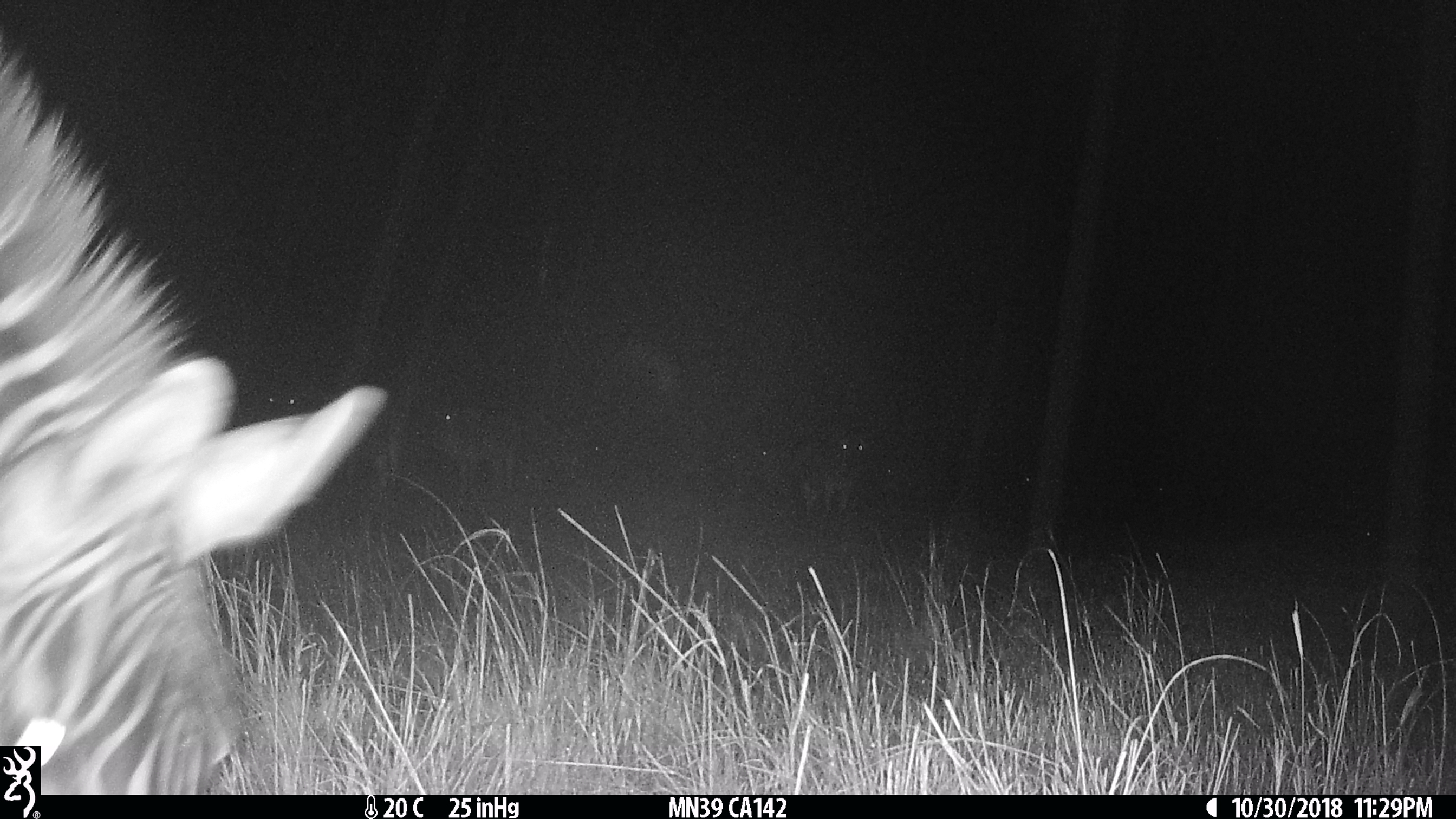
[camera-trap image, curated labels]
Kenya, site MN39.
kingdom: Animalia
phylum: Chordata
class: Mammalia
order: Perissodactyla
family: Equidae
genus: Equus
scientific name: Equus quagga burchellii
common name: burchell's zebra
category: zebra